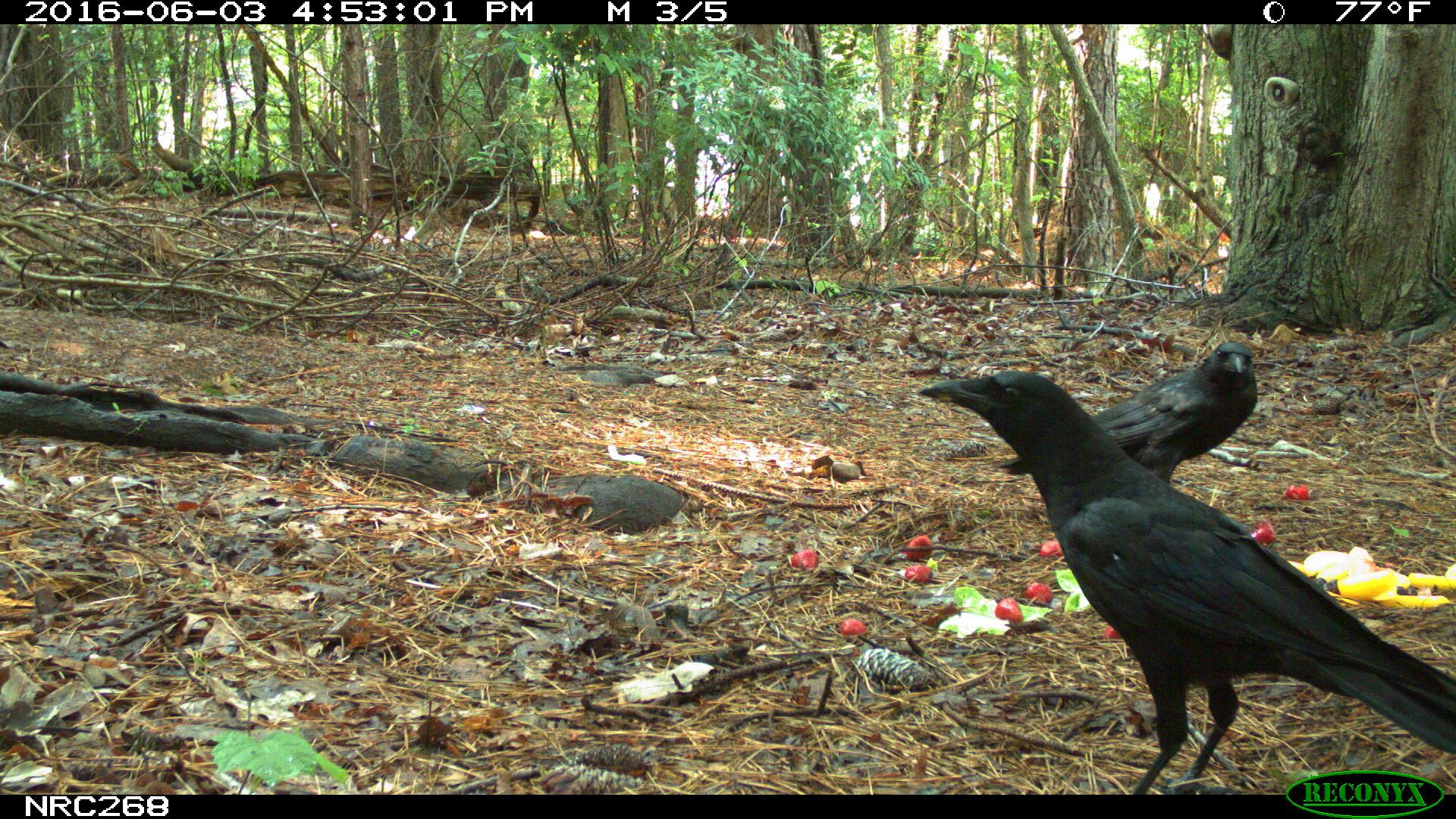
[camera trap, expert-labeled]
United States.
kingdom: Animalia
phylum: Chordata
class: Aves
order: Passeriformes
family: Corvidae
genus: Corvus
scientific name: Corvus brachyrhynchos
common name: american crow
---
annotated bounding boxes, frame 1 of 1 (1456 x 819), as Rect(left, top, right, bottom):
American Crow: Rect(909, 352, 1454, 794); Rect(993, 328, 1279, 480)